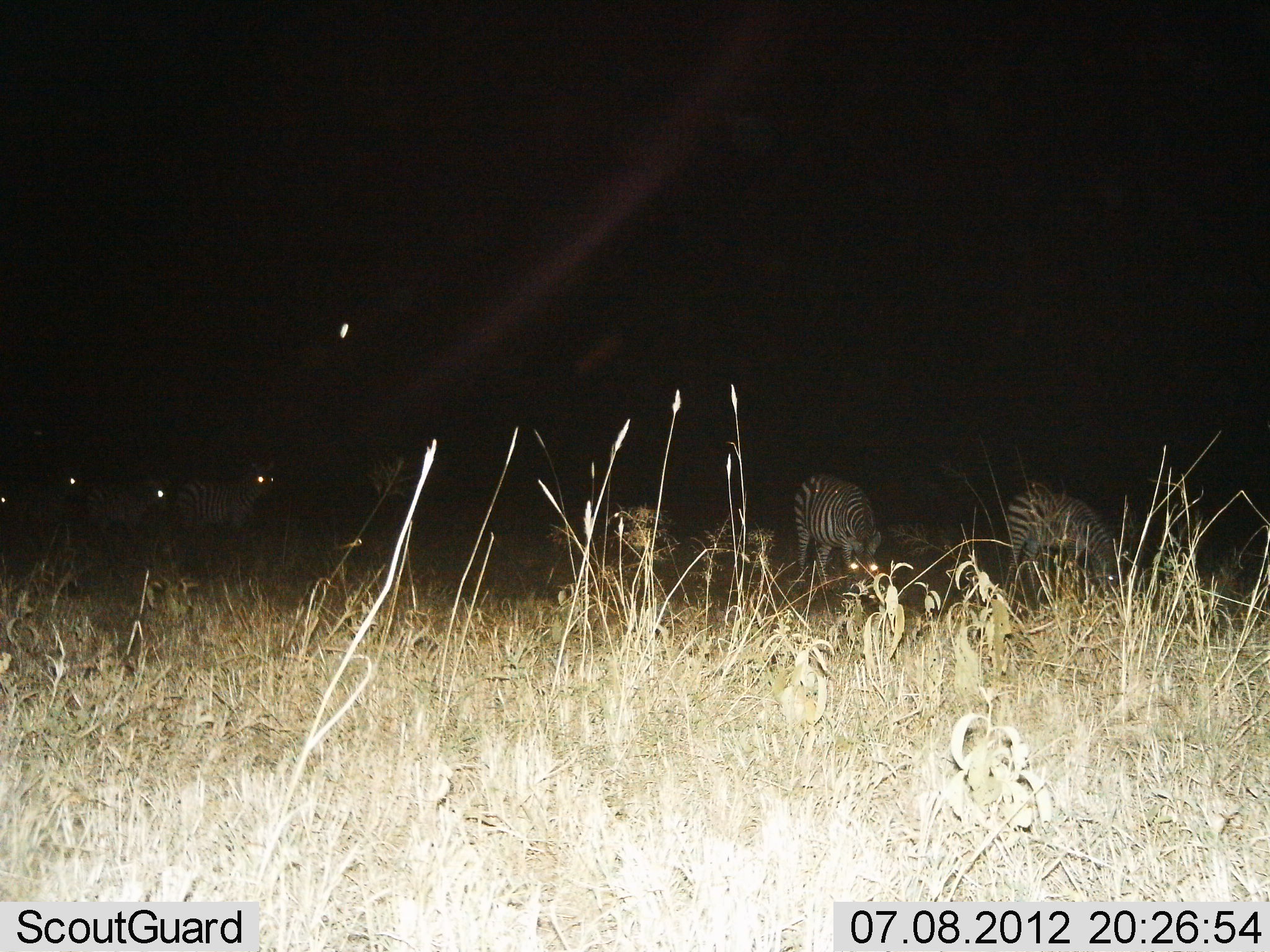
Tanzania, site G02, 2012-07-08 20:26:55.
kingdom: Animalia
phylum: Chordata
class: Mammalia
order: Perissodactyla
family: Equidae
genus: Equus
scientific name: Equus quagga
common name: plains zebra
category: zebra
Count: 6.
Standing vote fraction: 80%.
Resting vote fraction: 0%.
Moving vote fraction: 40%.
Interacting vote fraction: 0%.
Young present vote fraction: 10%.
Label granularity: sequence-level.